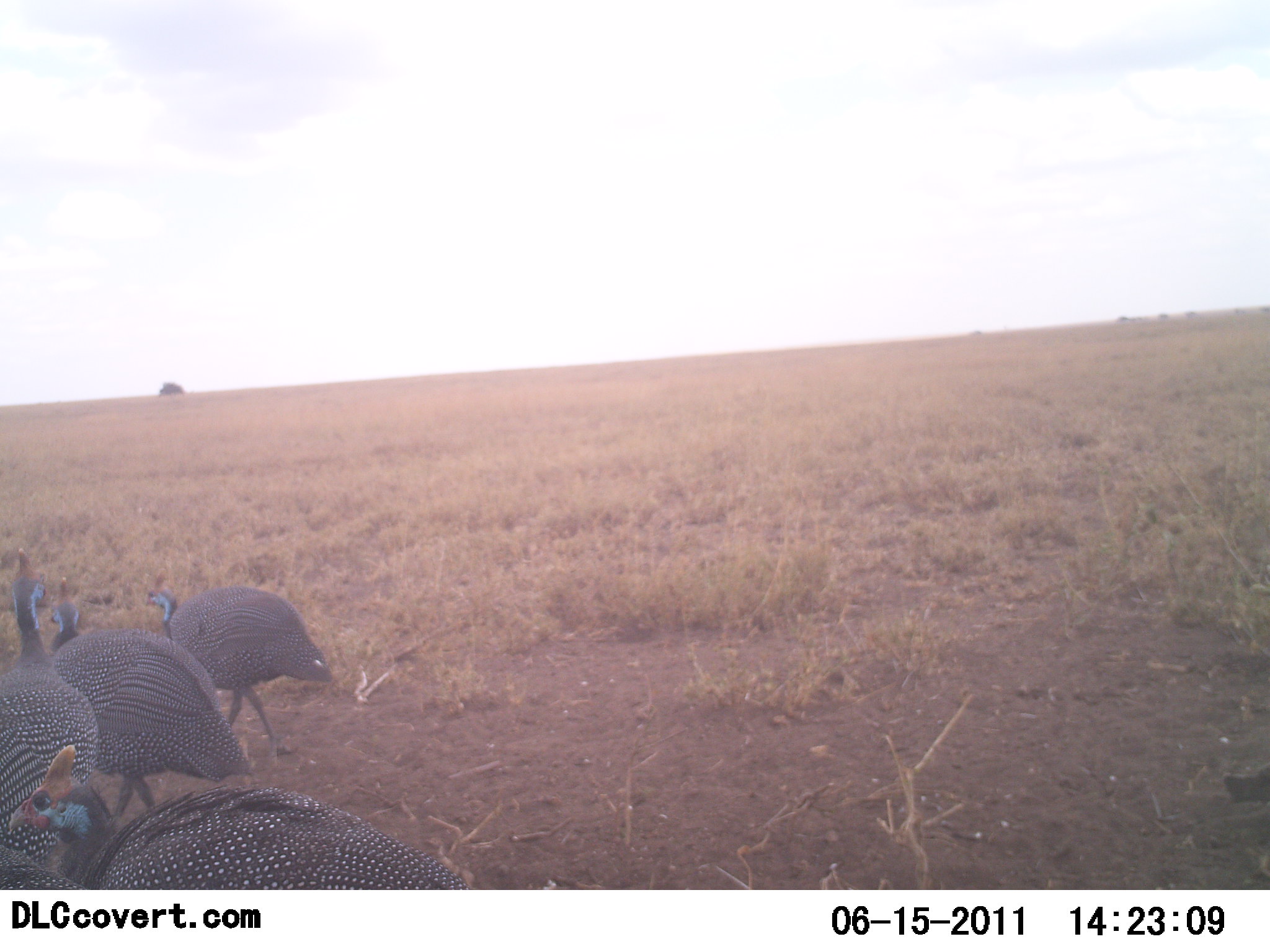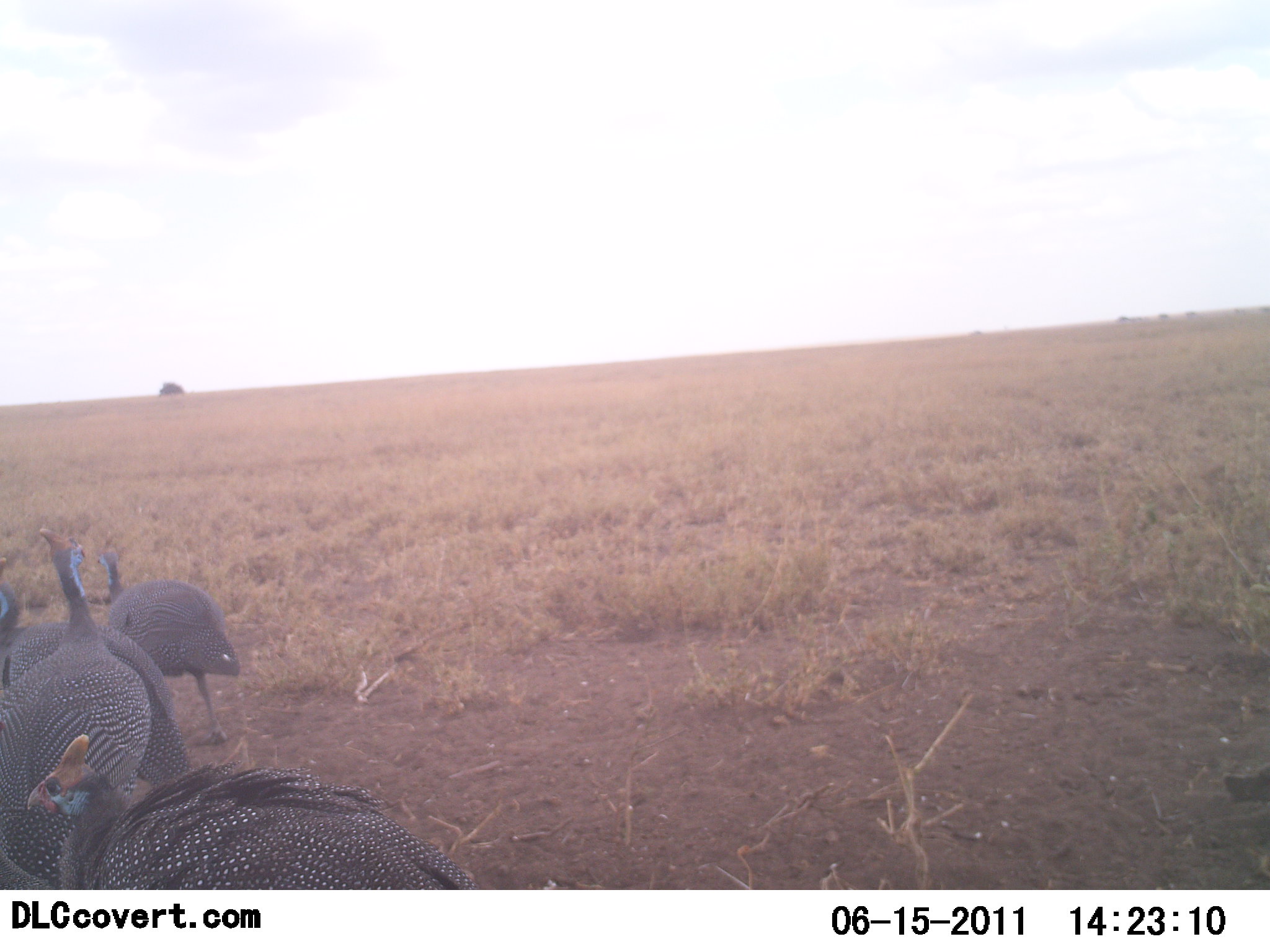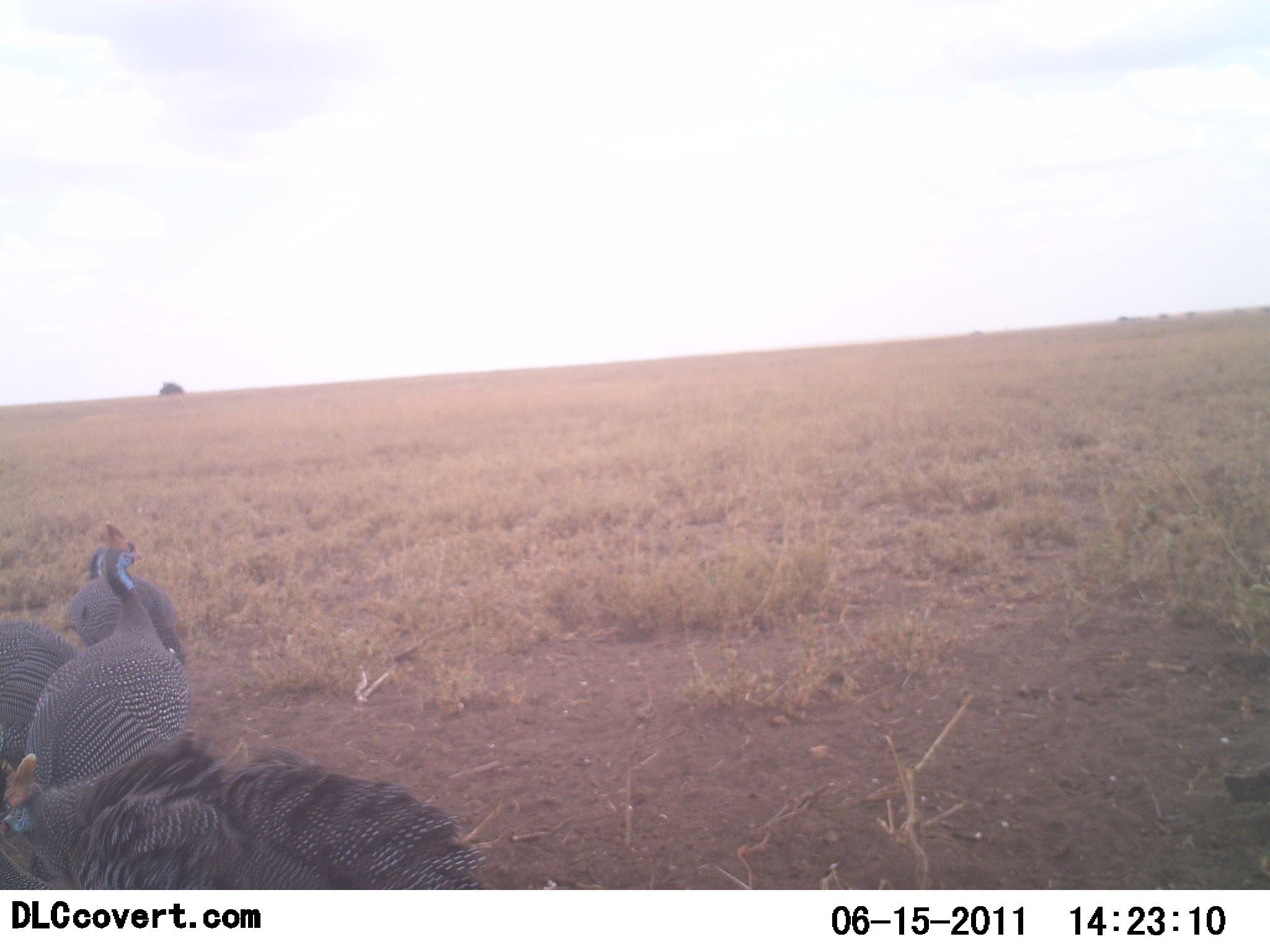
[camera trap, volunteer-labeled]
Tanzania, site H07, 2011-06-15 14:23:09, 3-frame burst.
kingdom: Animalia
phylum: Chordata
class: Aves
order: Galliformes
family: Numididae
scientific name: Numididae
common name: guinea fowl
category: guineafowl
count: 4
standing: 64%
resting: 0%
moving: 45%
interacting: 18%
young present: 0%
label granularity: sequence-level